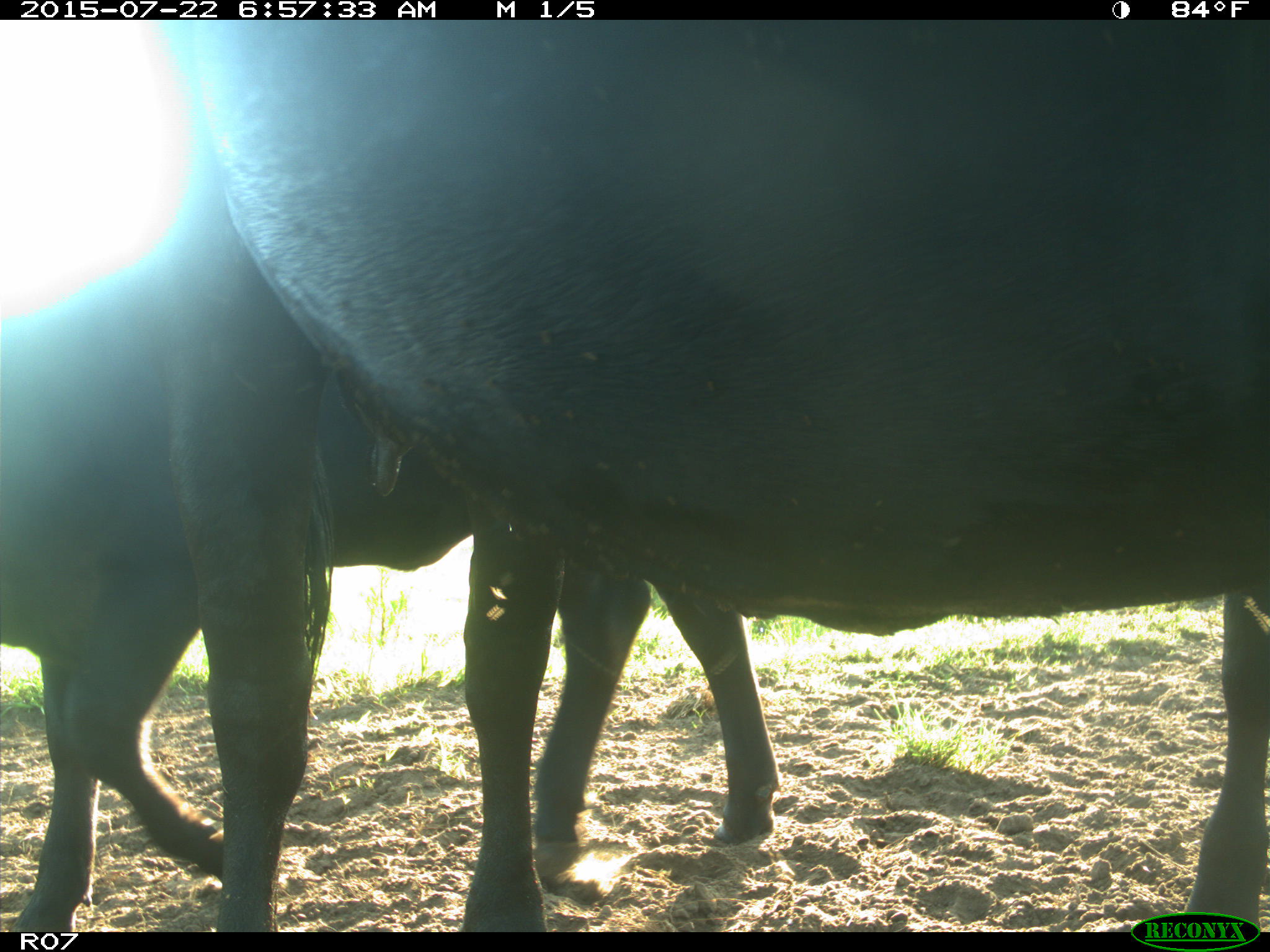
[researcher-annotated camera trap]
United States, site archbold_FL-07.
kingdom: Animalia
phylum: Chordata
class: Mammalia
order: Artiodactyla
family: Bovidae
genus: Bos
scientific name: Bos taurus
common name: domestic cow